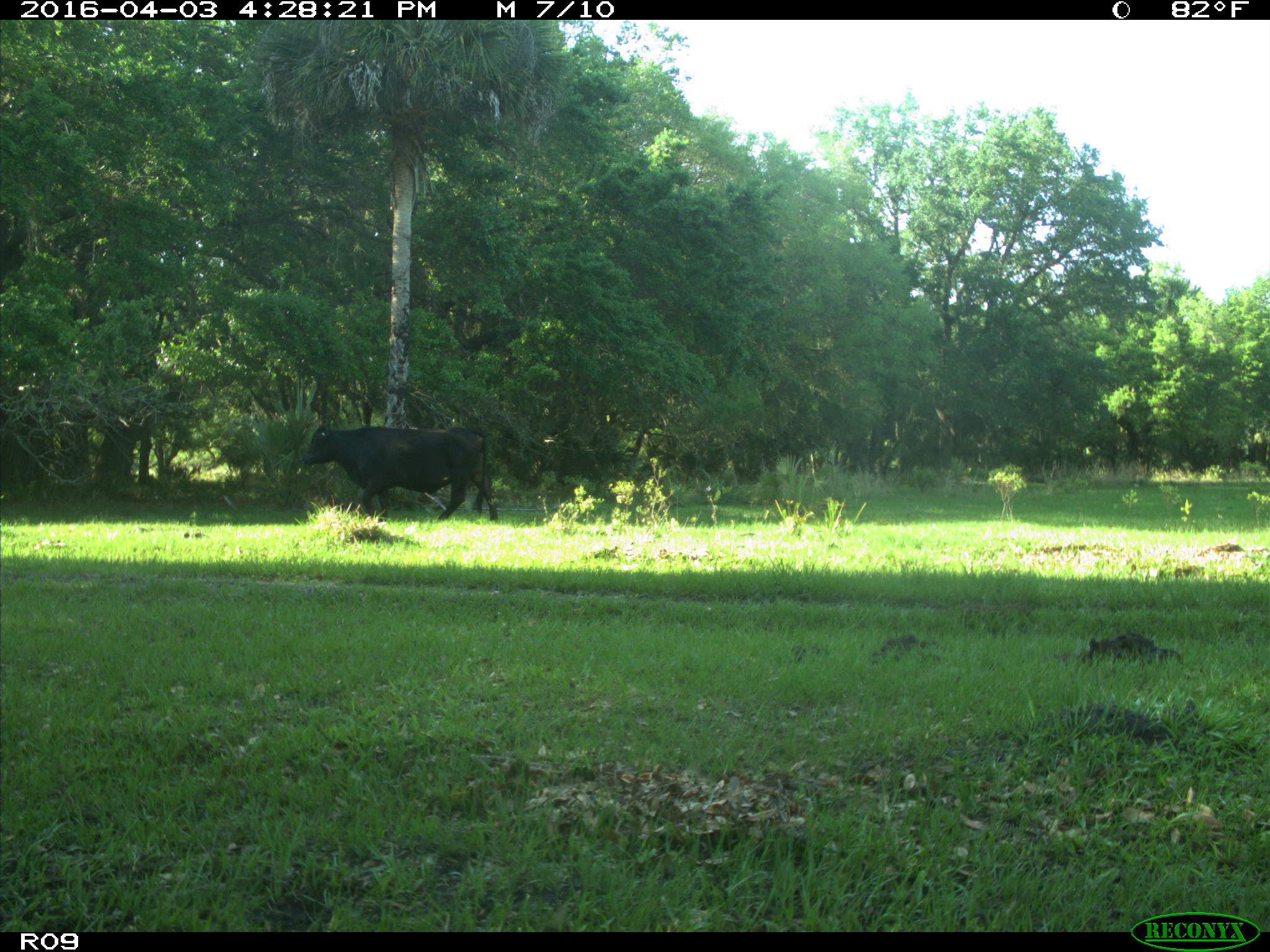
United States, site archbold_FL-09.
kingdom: Animalia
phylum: Chordata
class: Mammalia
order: Artiodactyla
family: Bovidae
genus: Bos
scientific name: Bos taurus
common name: domestic cow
Bos taurus (domestic cow).